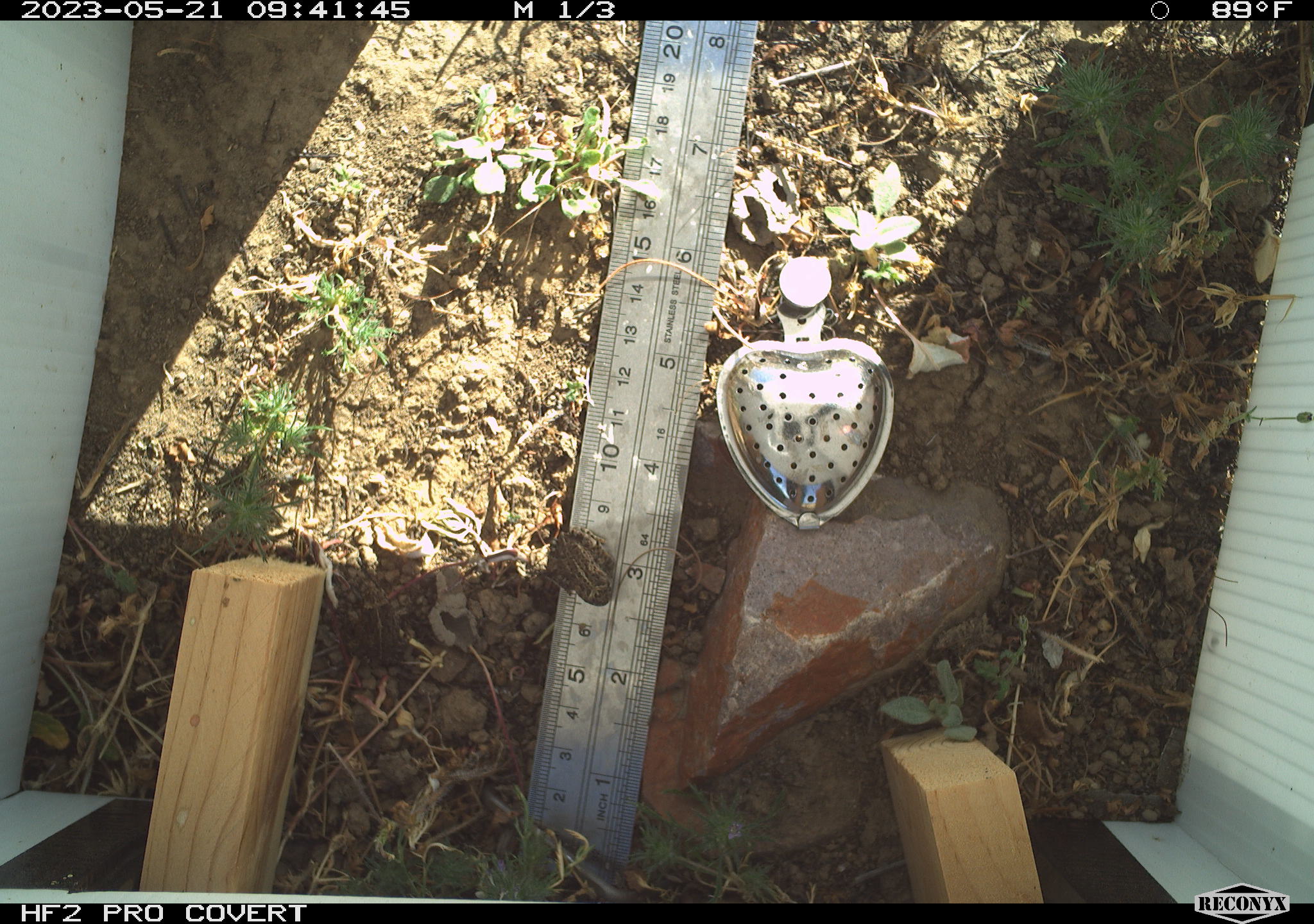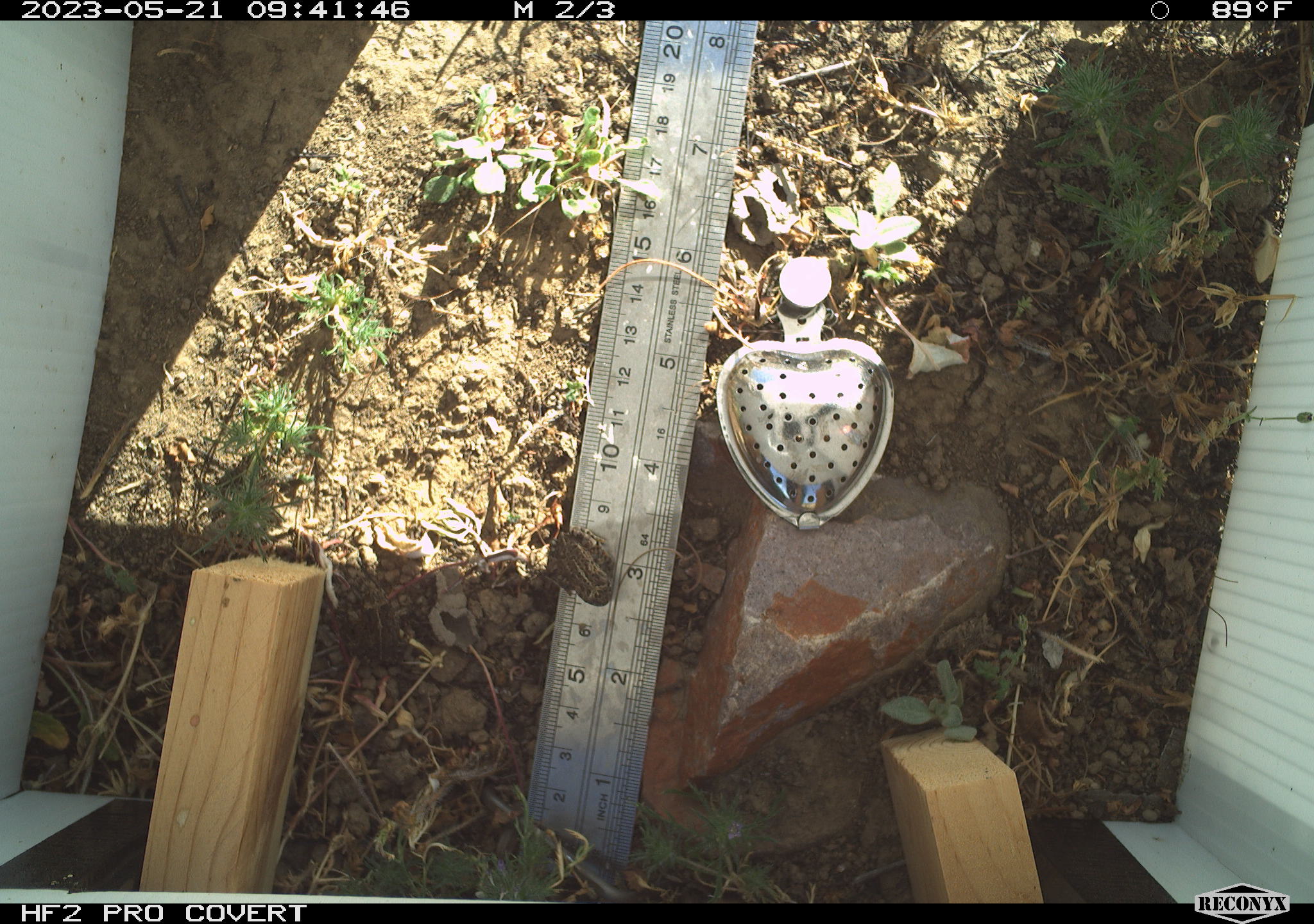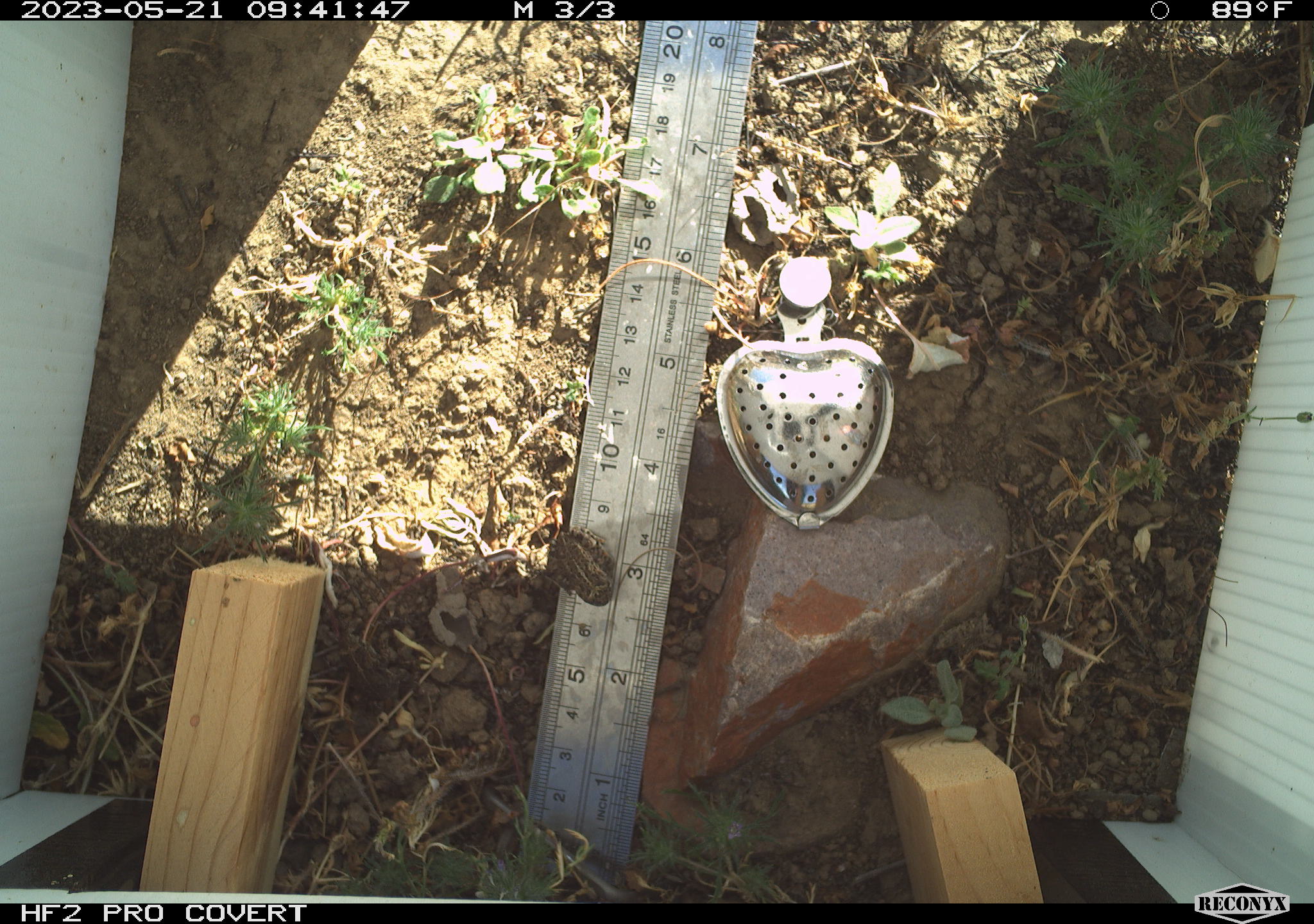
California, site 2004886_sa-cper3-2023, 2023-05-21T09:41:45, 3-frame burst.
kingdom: Animalia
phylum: Chordata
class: Amphibia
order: Anura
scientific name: Anura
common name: frogs